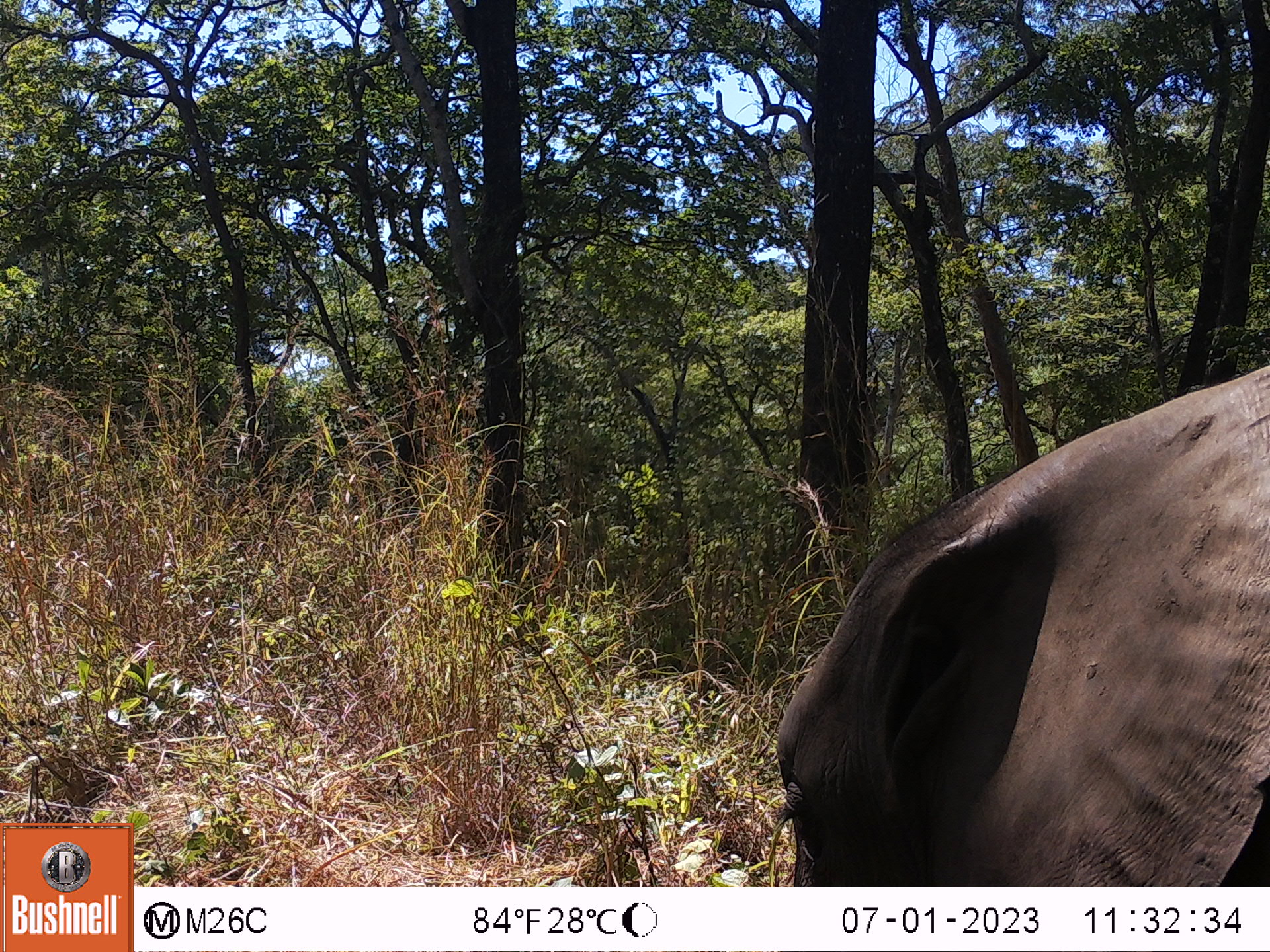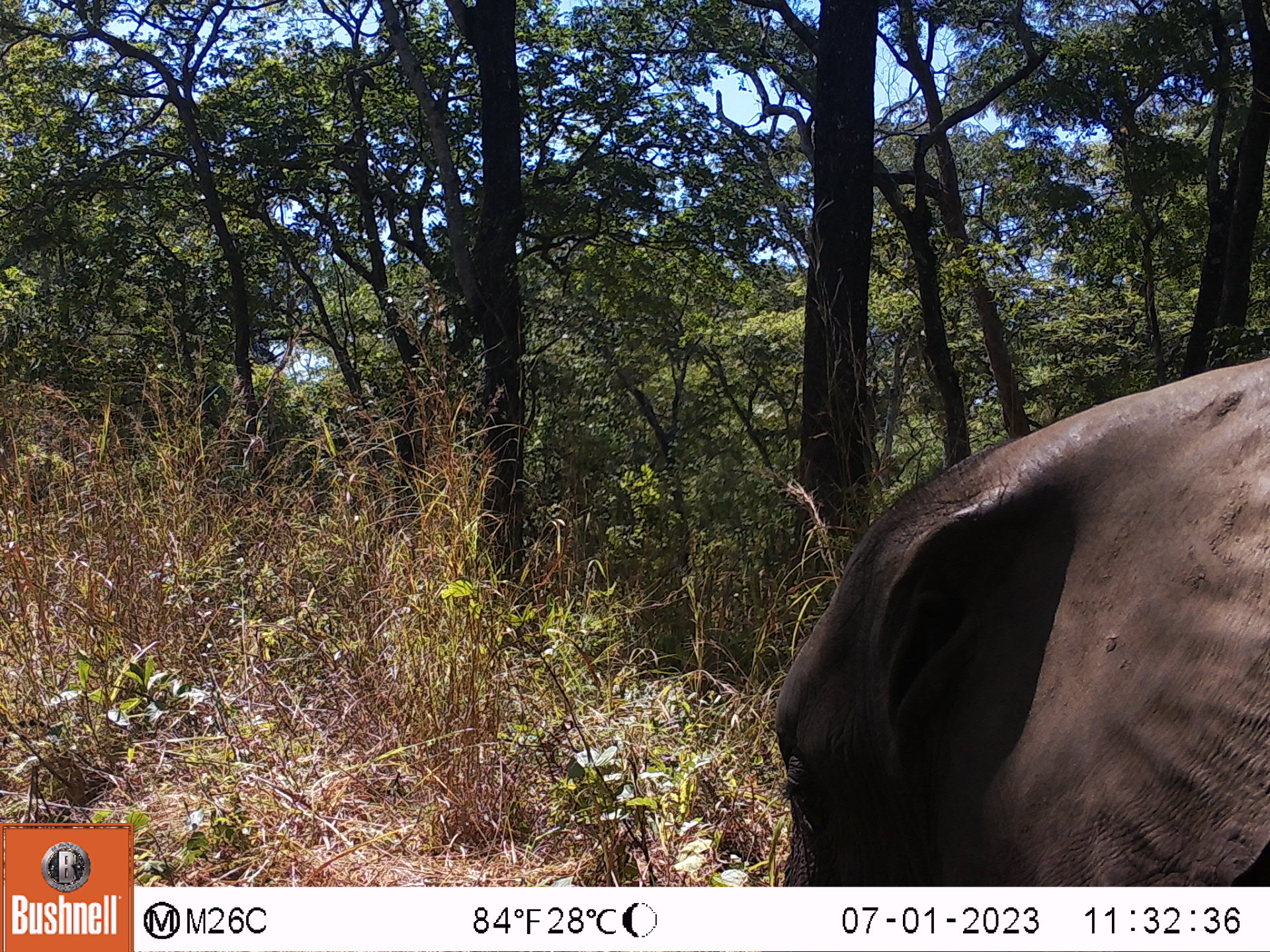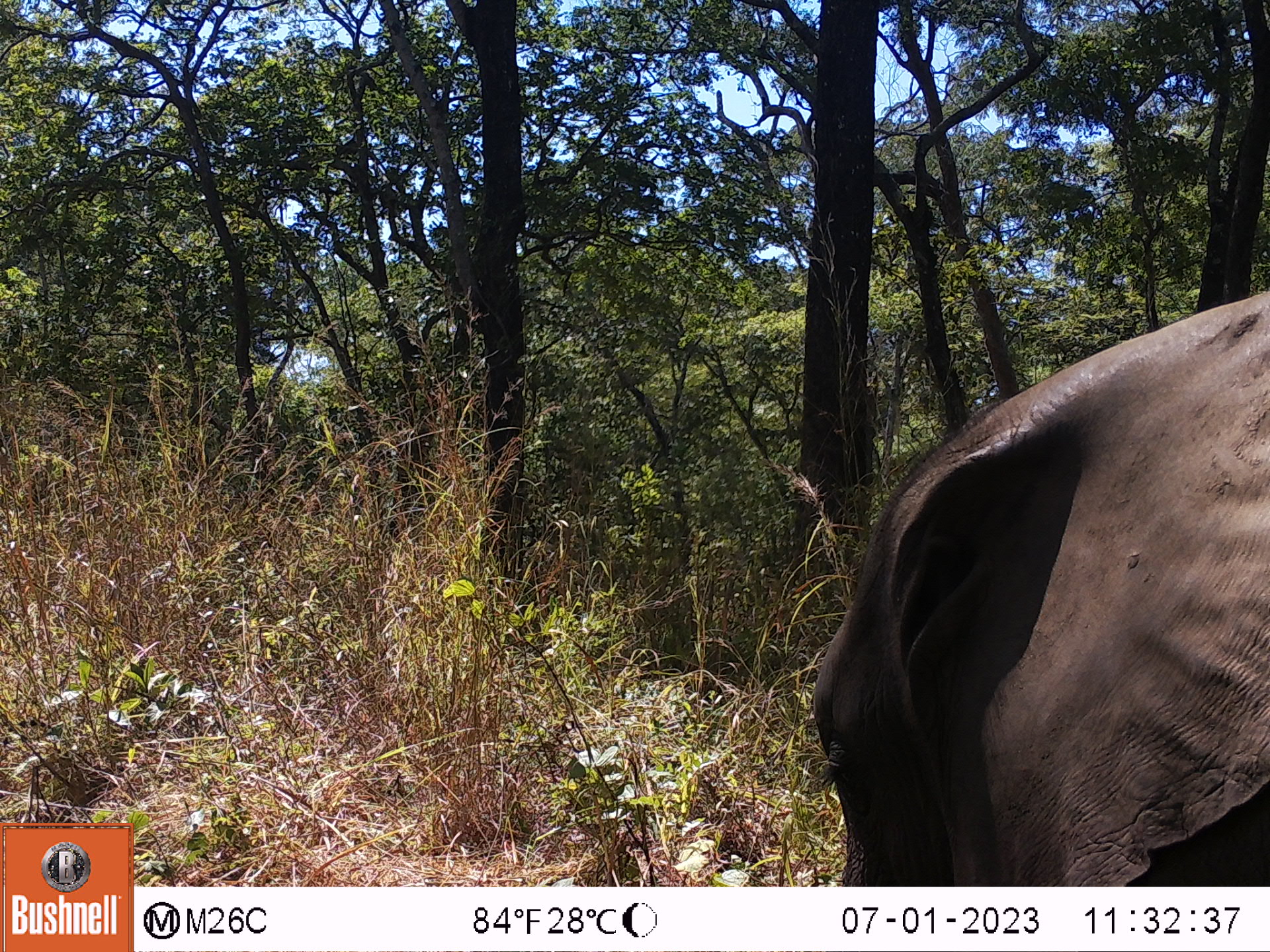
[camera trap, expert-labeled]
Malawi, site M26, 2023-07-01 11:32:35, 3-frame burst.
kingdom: Animalia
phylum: Chordata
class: Mammalia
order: Proboscidea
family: Elephantidae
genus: Loxodonta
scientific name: Loxodonta africana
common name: african savanna elephant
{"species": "african savanna elephant (Loxodonta africana)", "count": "1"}